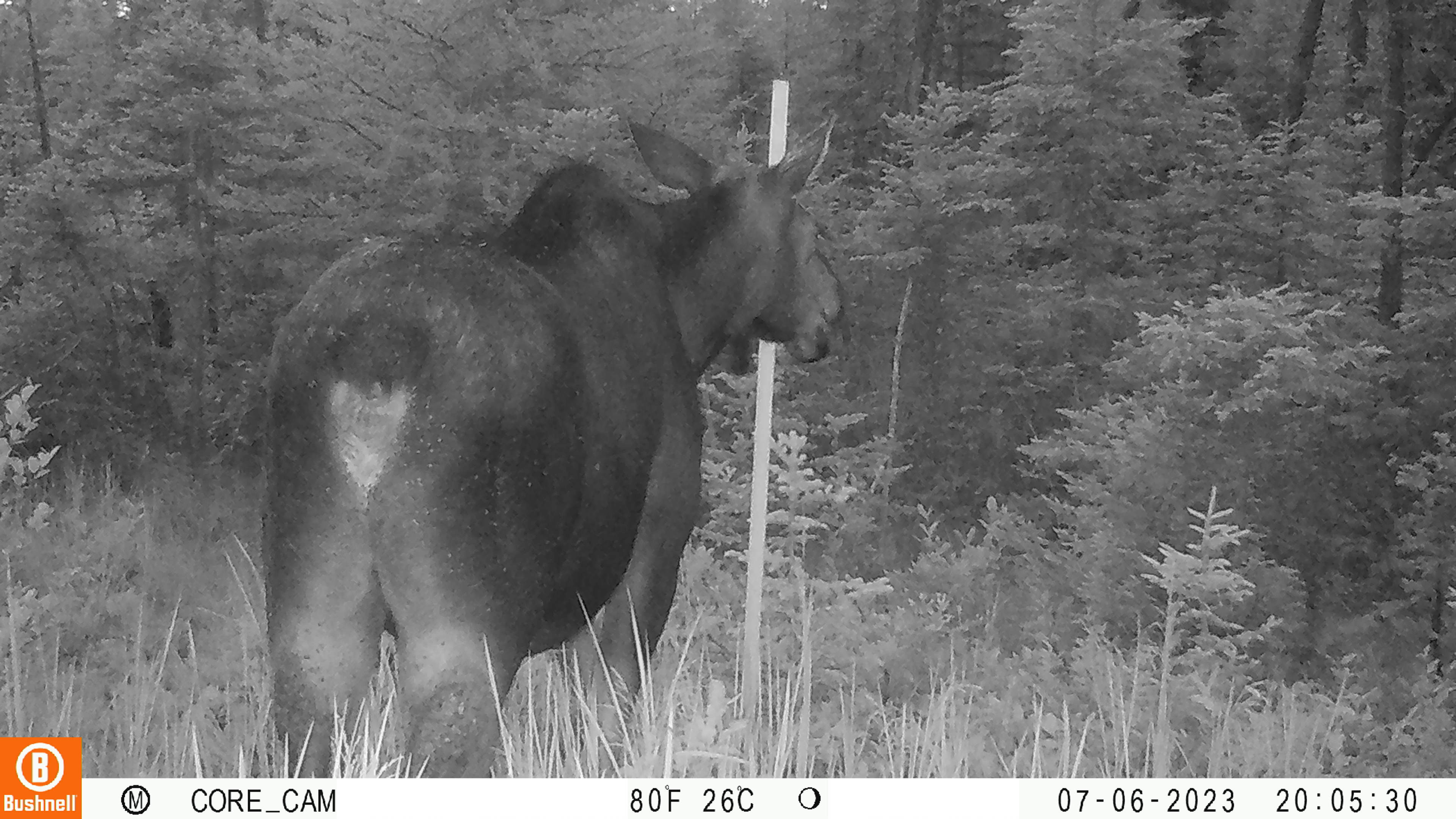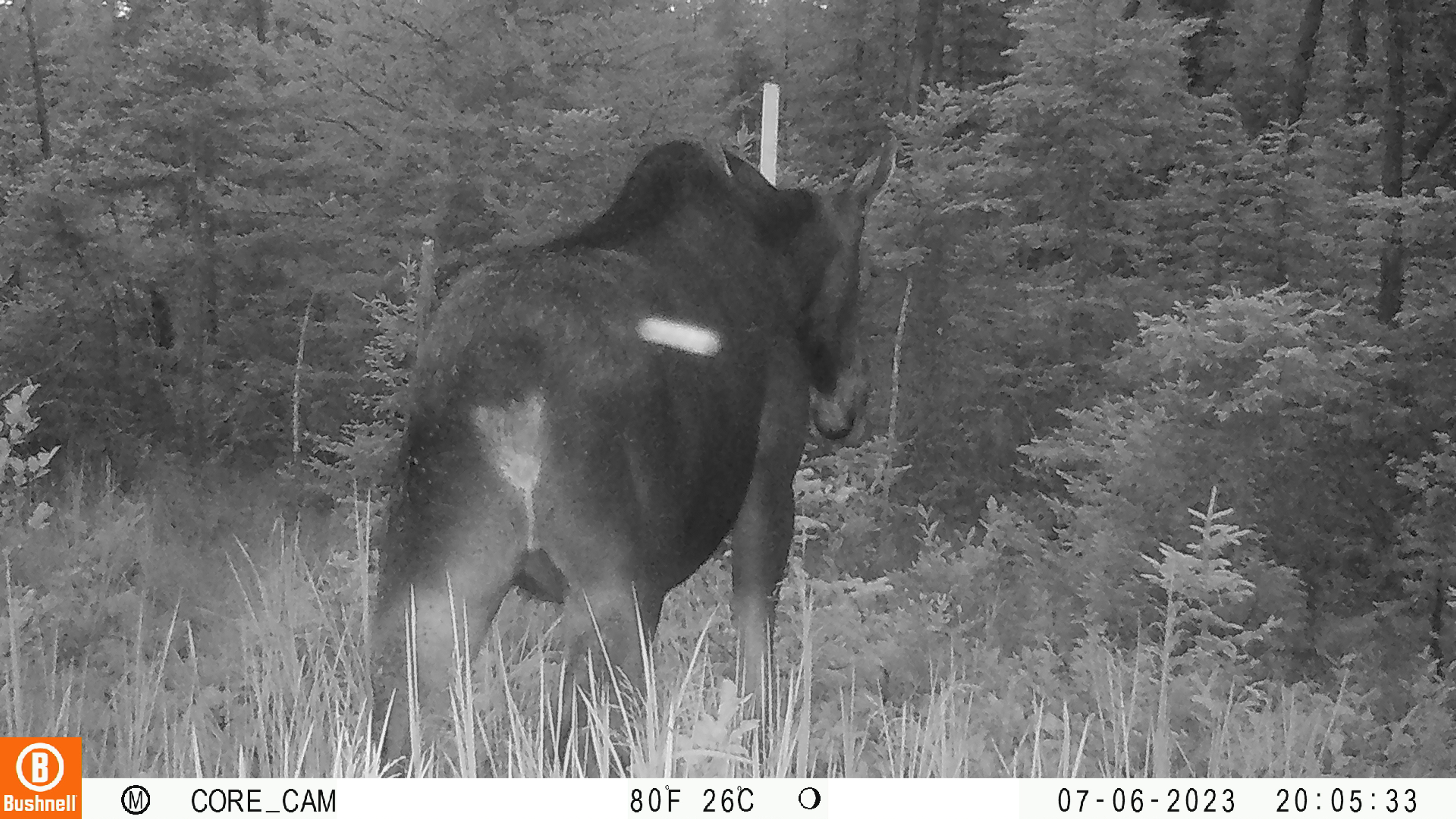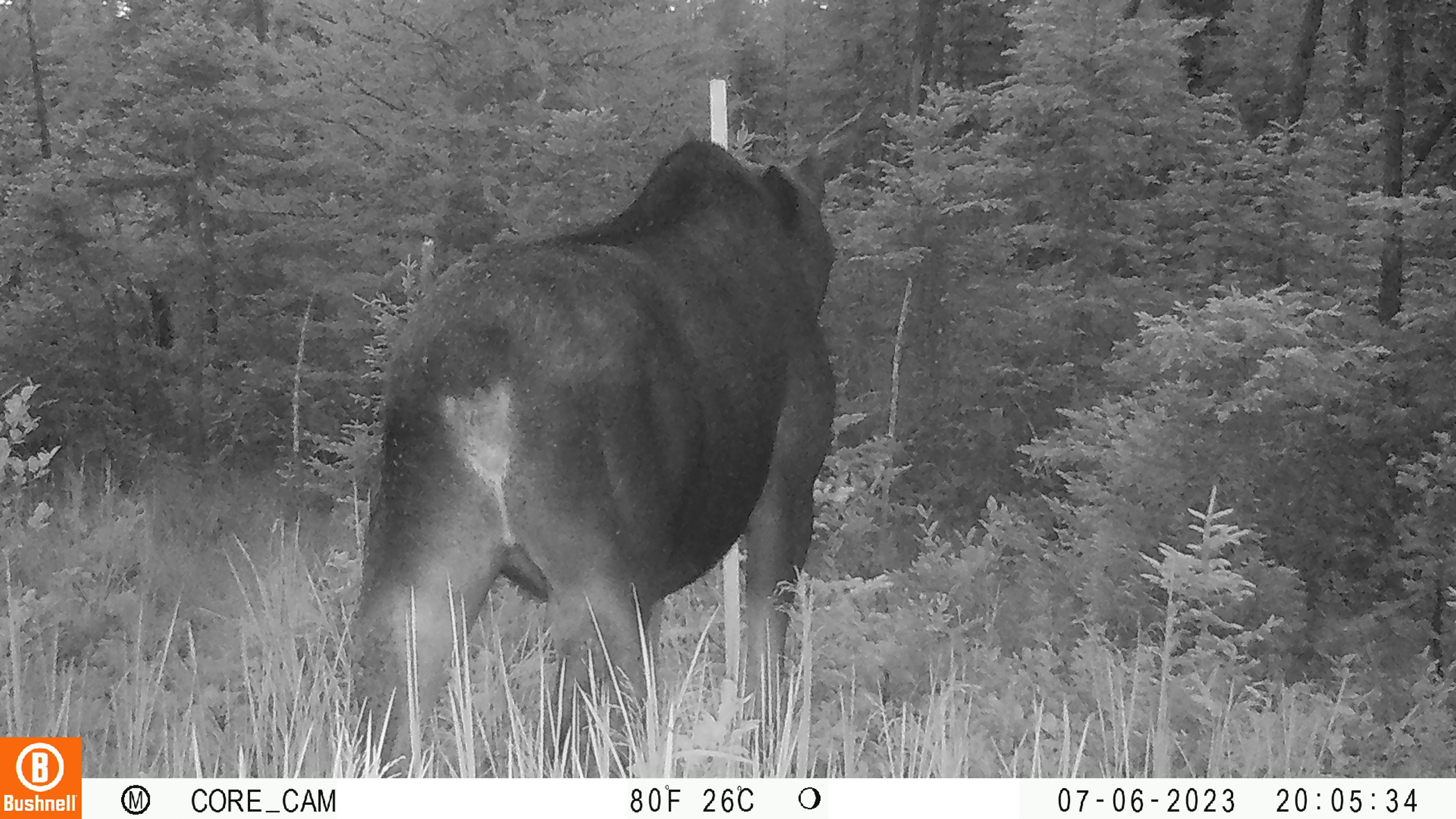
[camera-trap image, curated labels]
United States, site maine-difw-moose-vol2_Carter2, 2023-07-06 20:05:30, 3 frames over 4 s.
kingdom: Animalia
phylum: Chordata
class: Mammalia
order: Artiodactyla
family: Cervidae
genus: Alces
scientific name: Alces alces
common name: moose